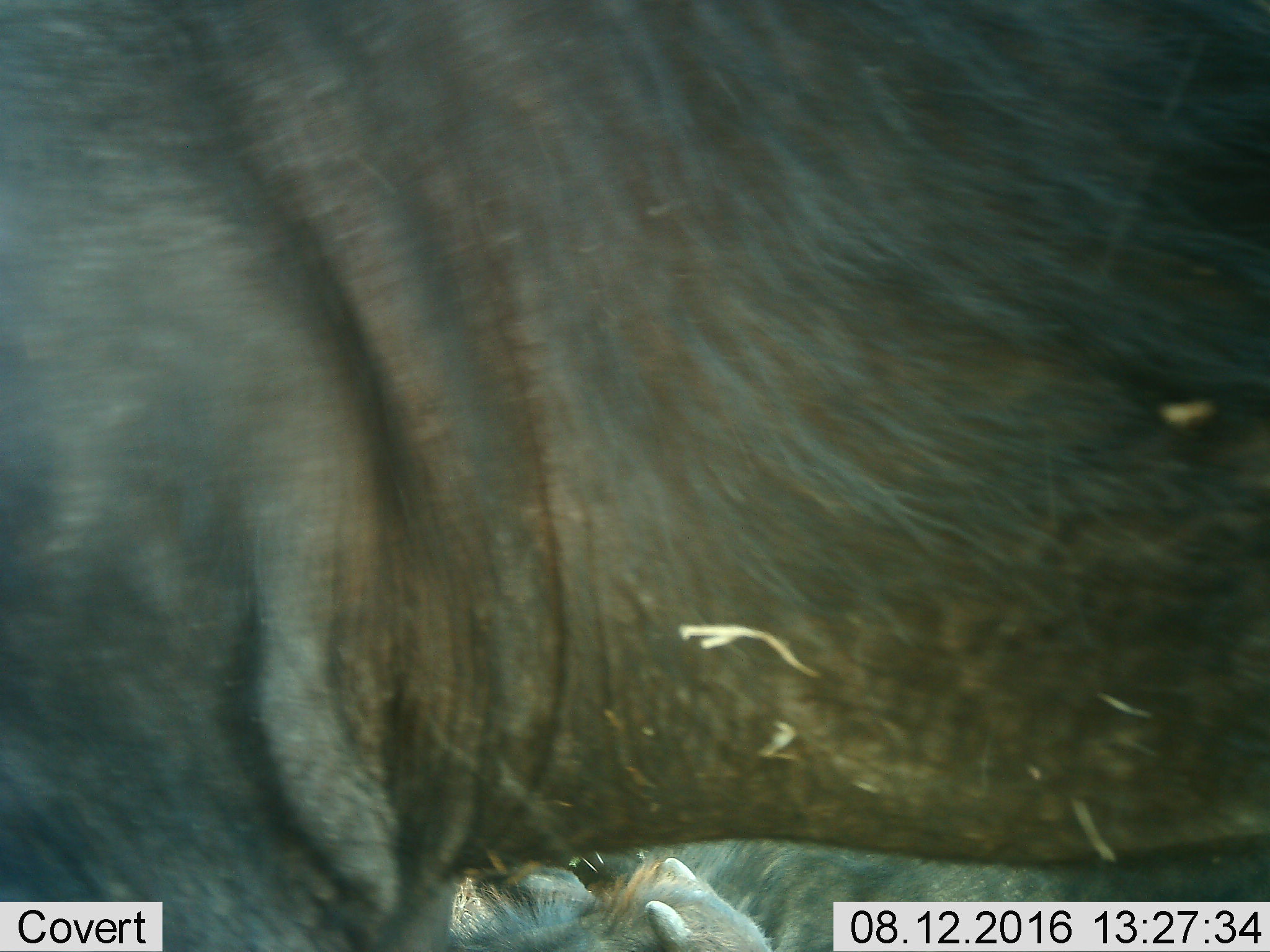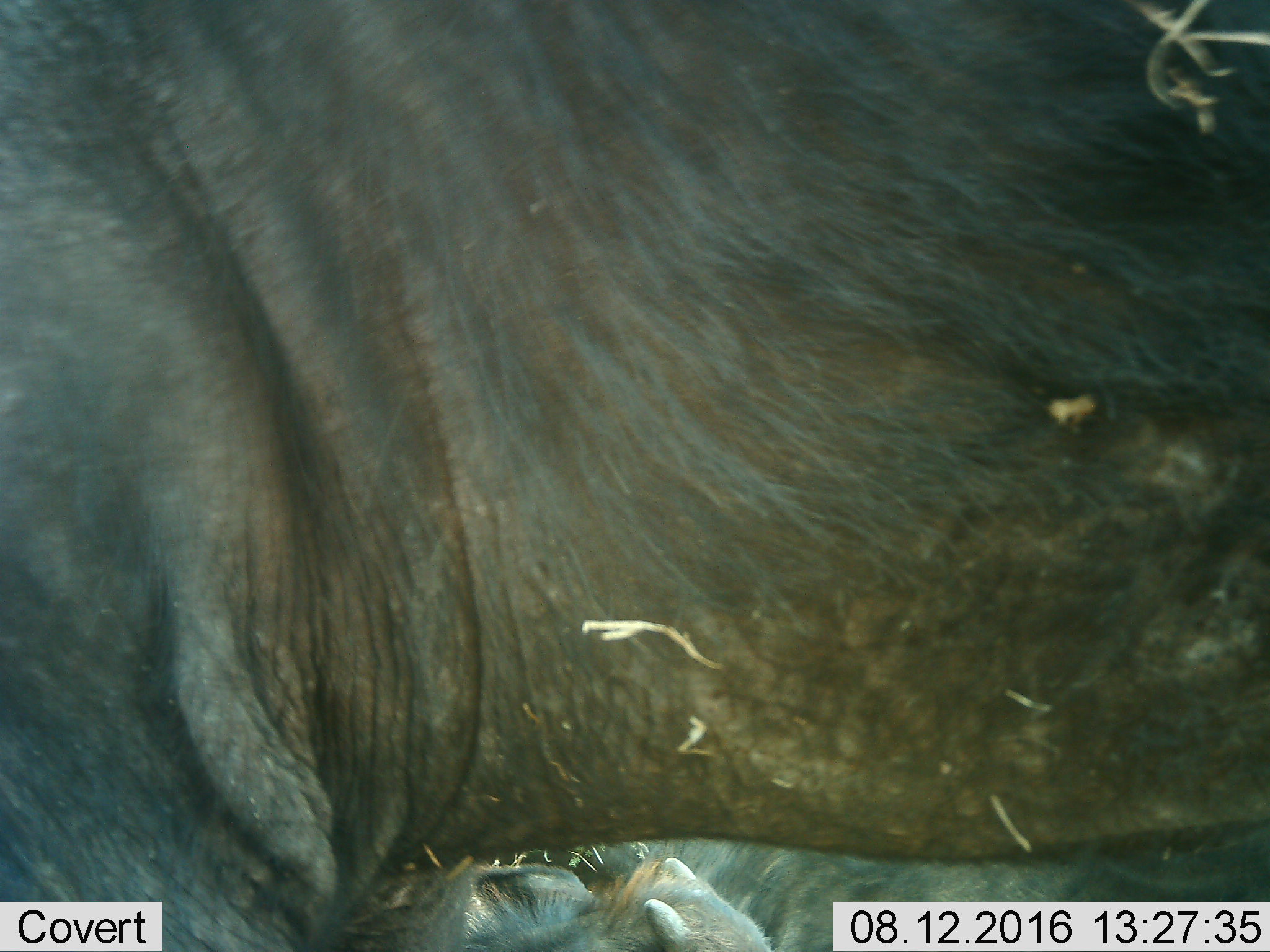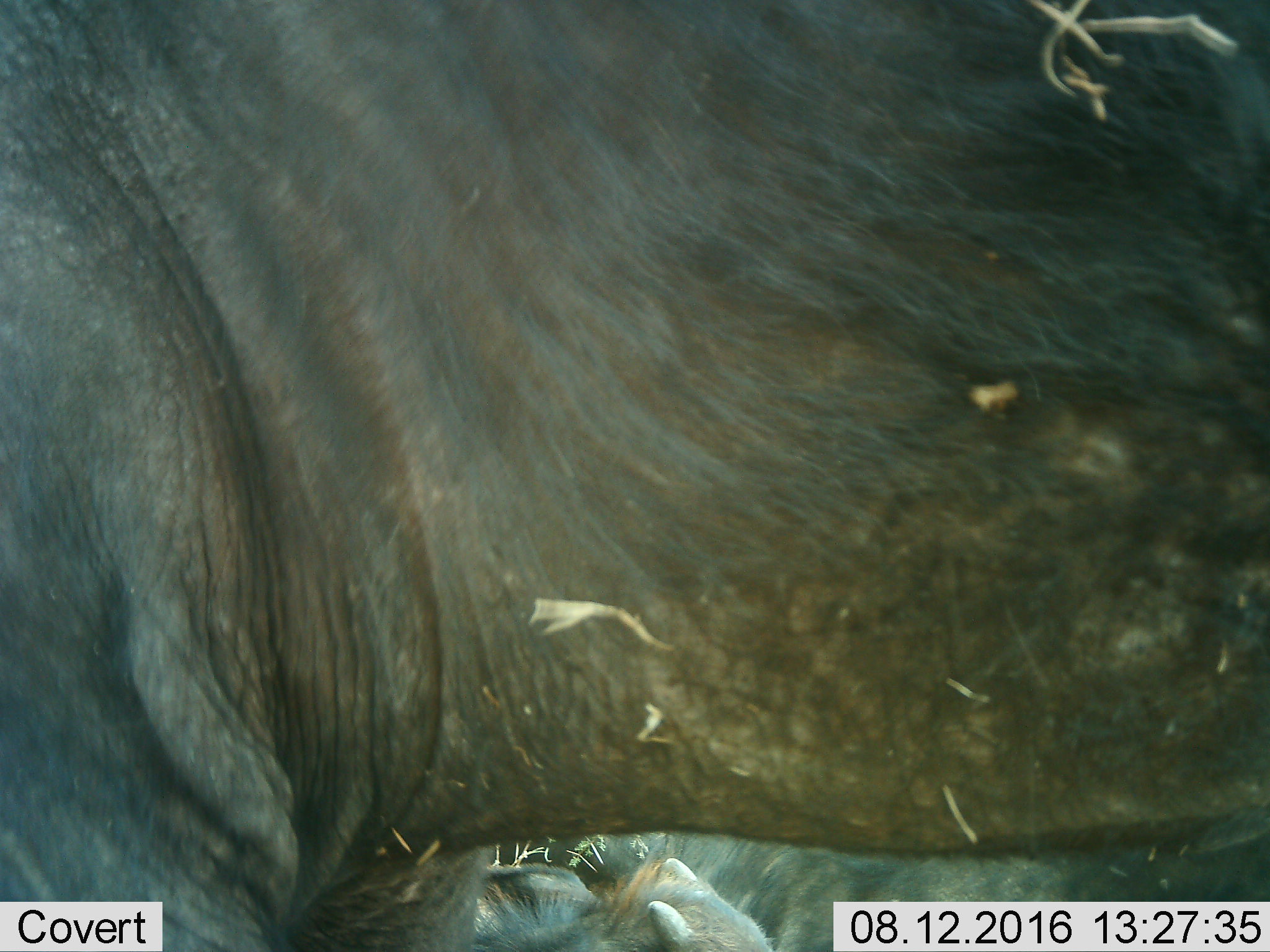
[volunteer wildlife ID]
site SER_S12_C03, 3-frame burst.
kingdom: Animalia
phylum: Chordata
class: Mammalia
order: Artiodactyla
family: Bovidae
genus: Syncerus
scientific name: Syncerus caffer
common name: african buffalo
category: buffalo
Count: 4.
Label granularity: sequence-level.